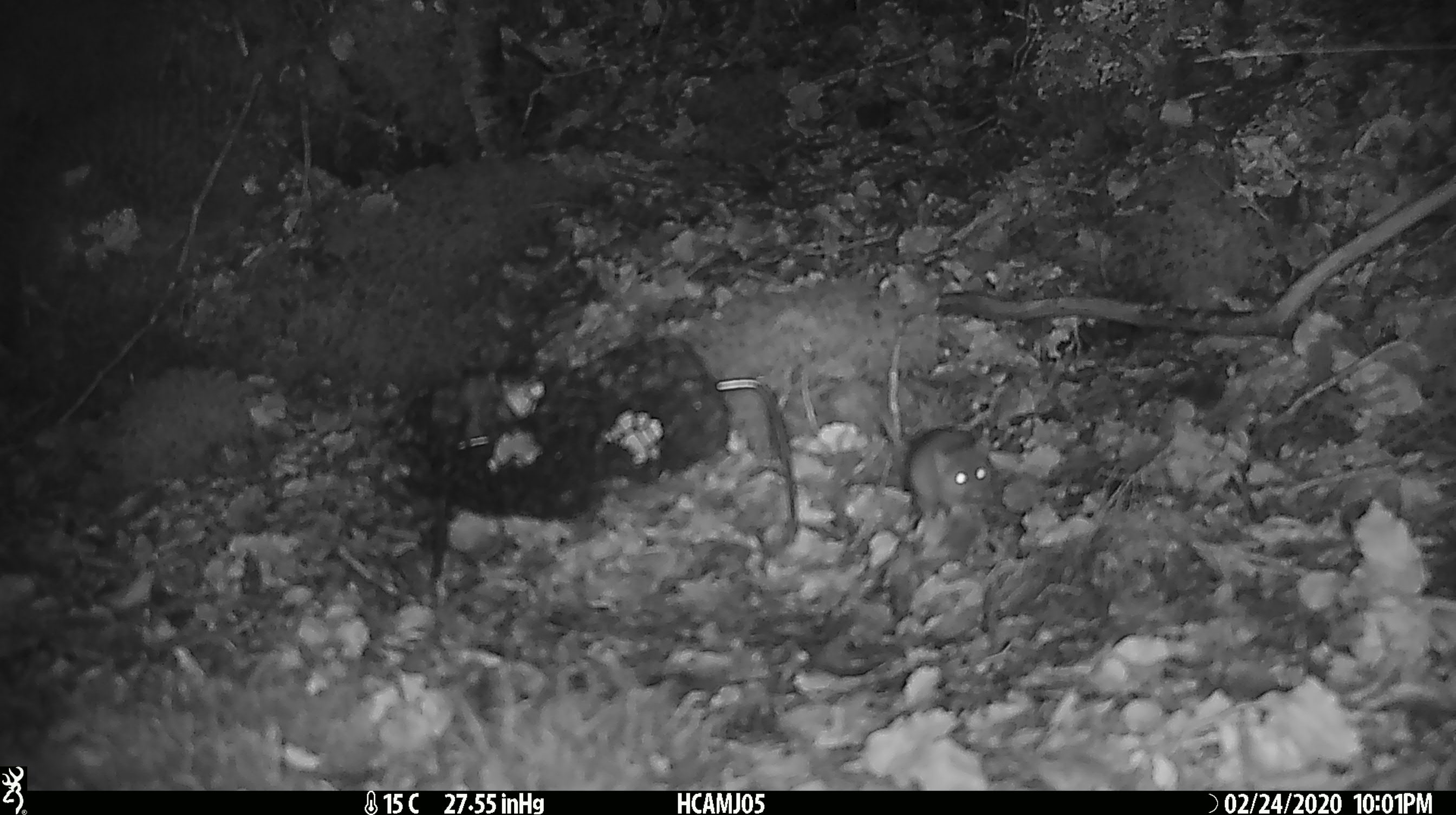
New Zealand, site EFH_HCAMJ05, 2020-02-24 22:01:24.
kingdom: Animalia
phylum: Chordata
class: Mammalia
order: Rodentia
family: Muridae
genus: Mus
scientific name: Mus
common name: mouse